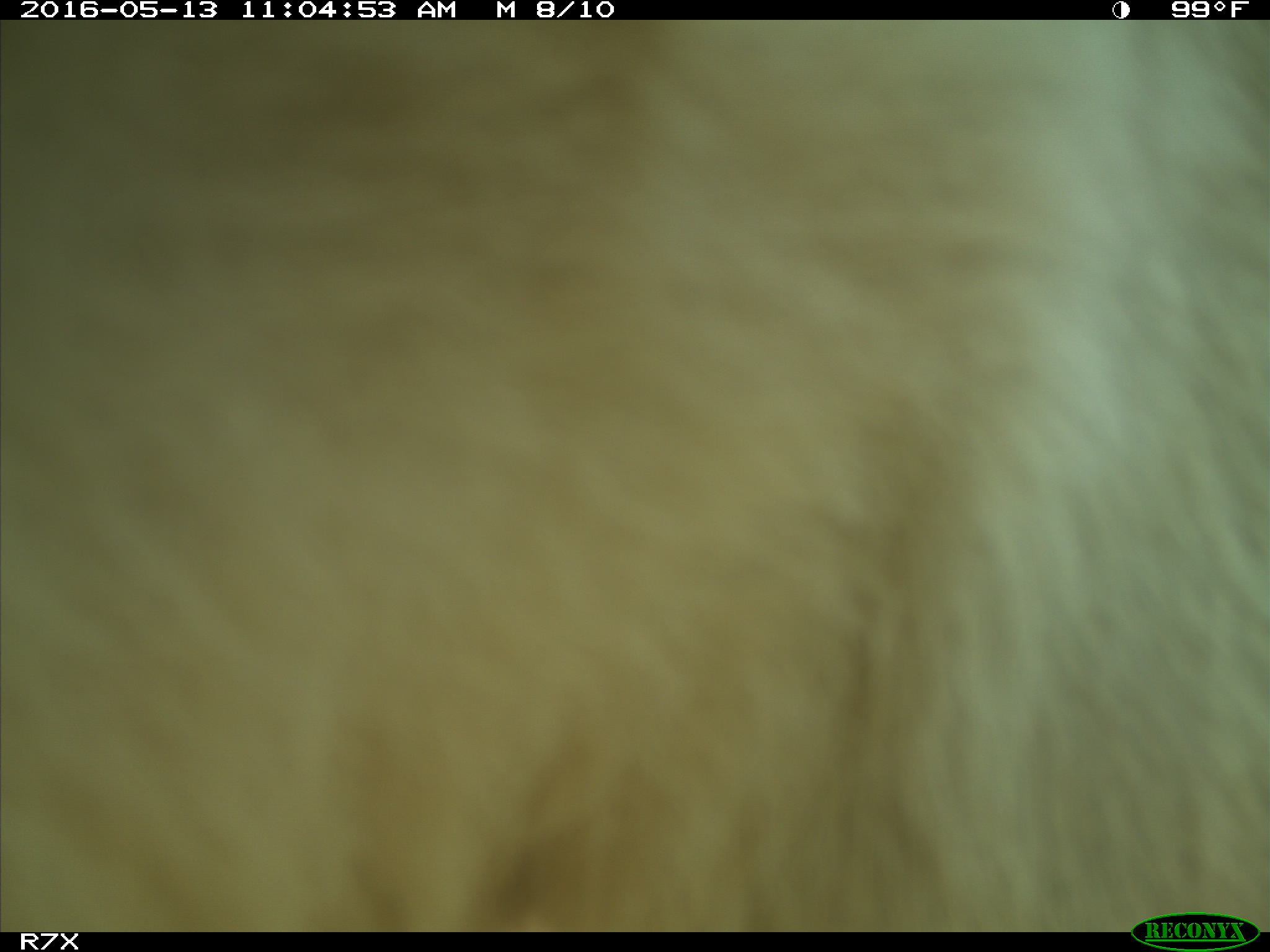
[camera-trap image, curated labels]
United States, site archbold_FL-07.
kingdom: Animalia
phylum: Chordata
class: Mammalia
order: Artiodactyla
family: Bovidae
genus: Bos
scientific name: Bos taurus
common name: domestic cow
Bos taurus (domestic cow).